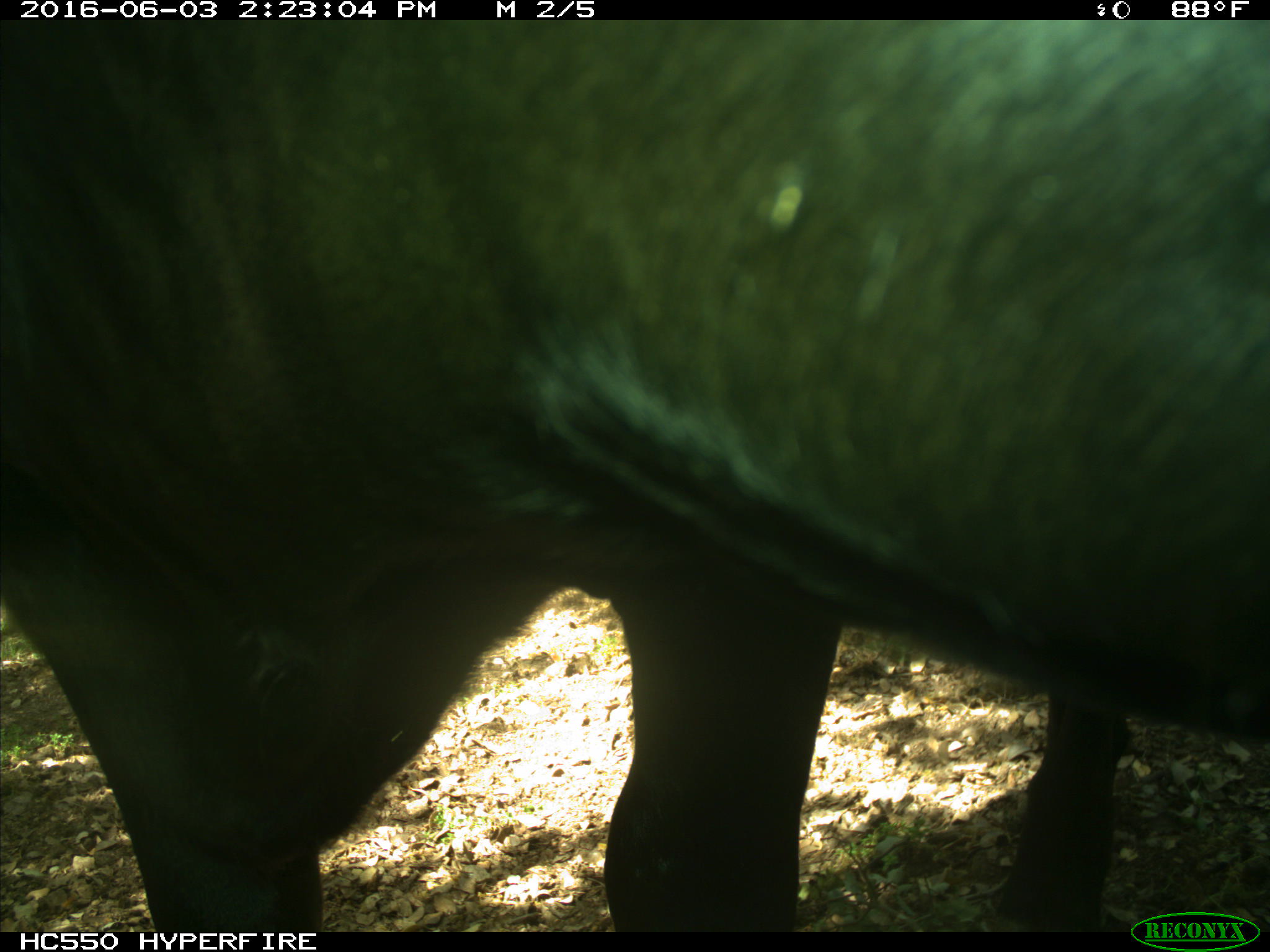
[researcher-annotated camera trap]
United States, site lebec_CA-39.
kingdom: Animalia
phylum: Chordata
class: Mammalia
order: Artiodactyla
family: Bovidae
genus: Bos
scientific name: Bos taurus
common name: domestic cow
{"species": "Bos taurus (domestic cow)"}